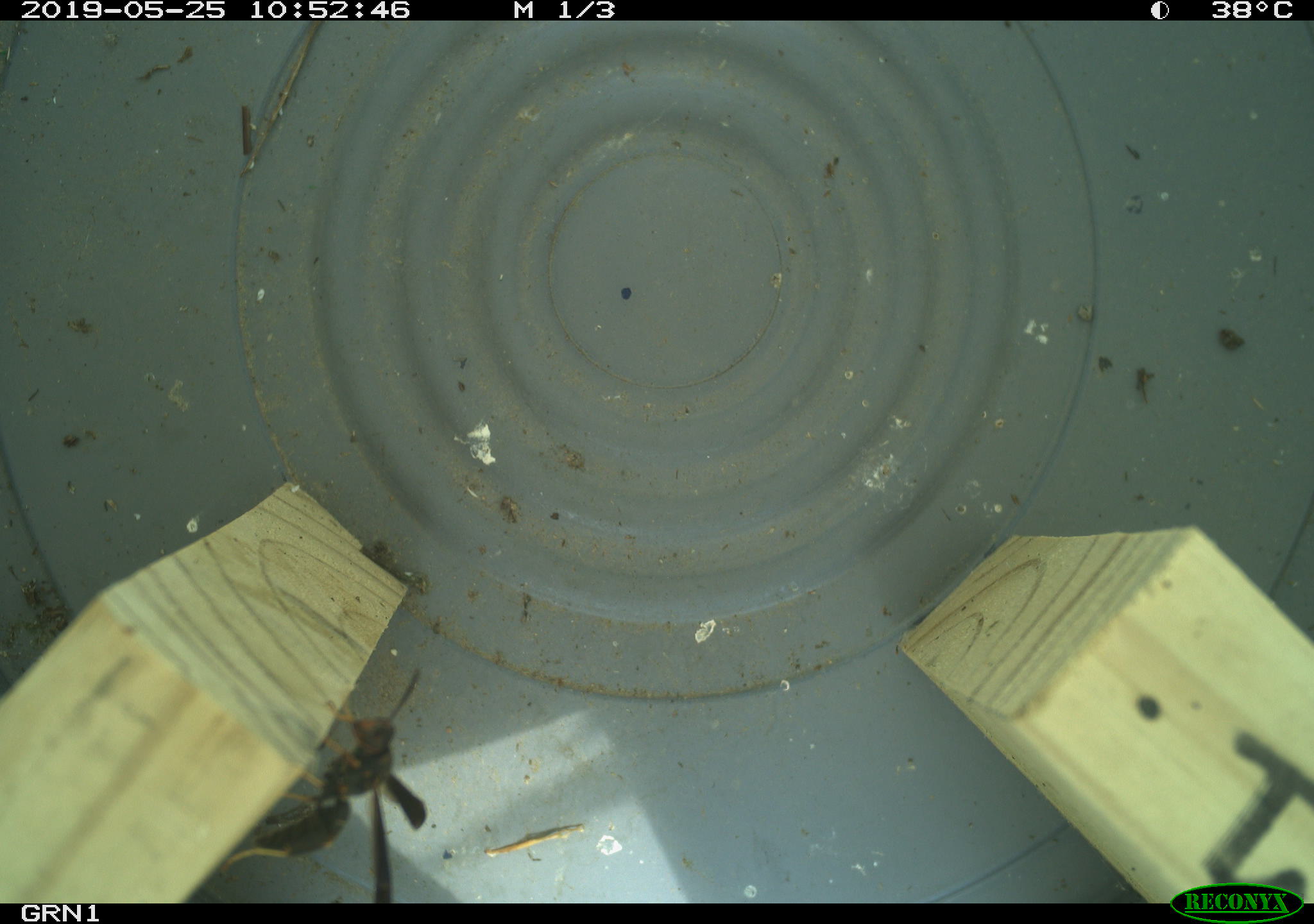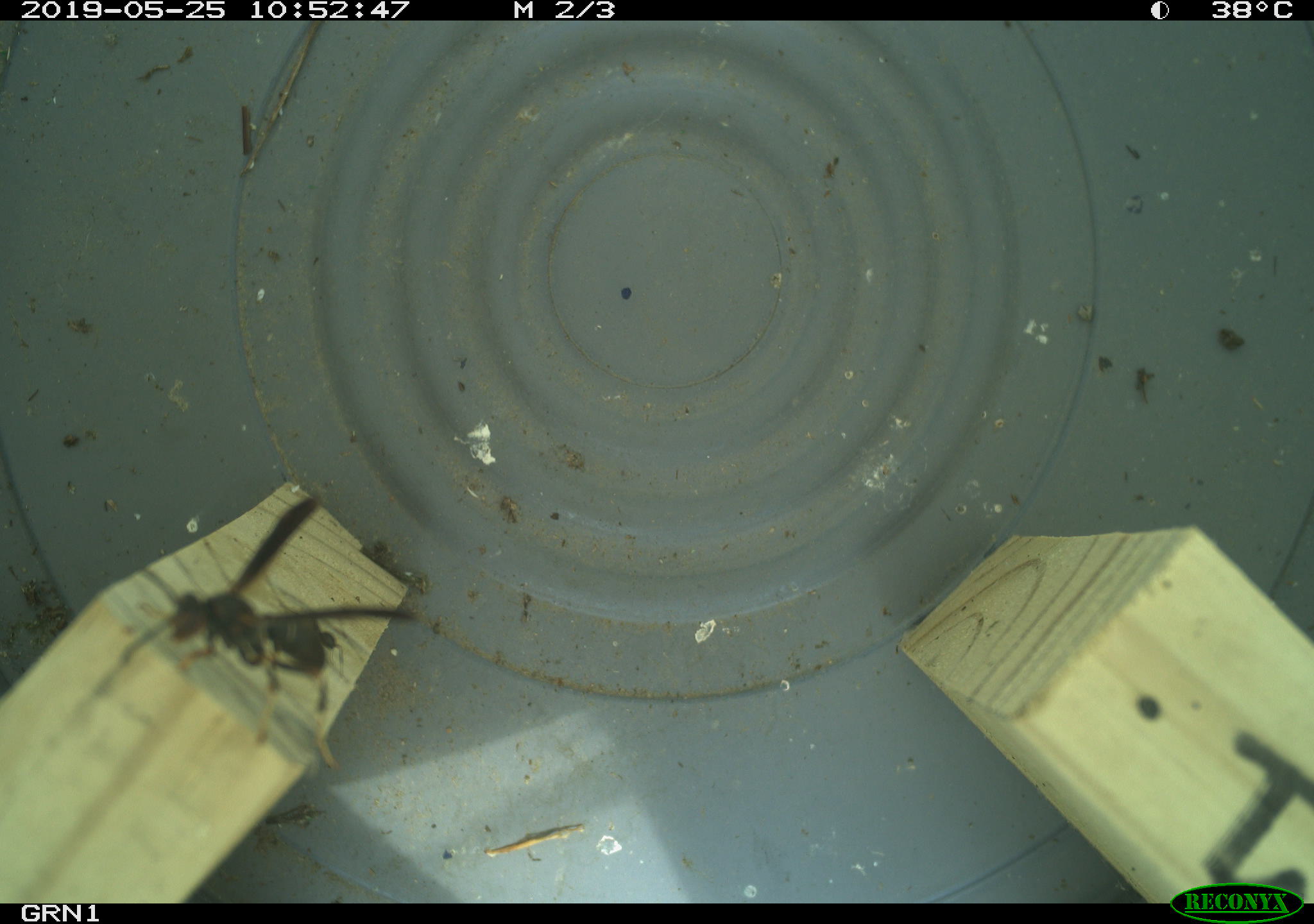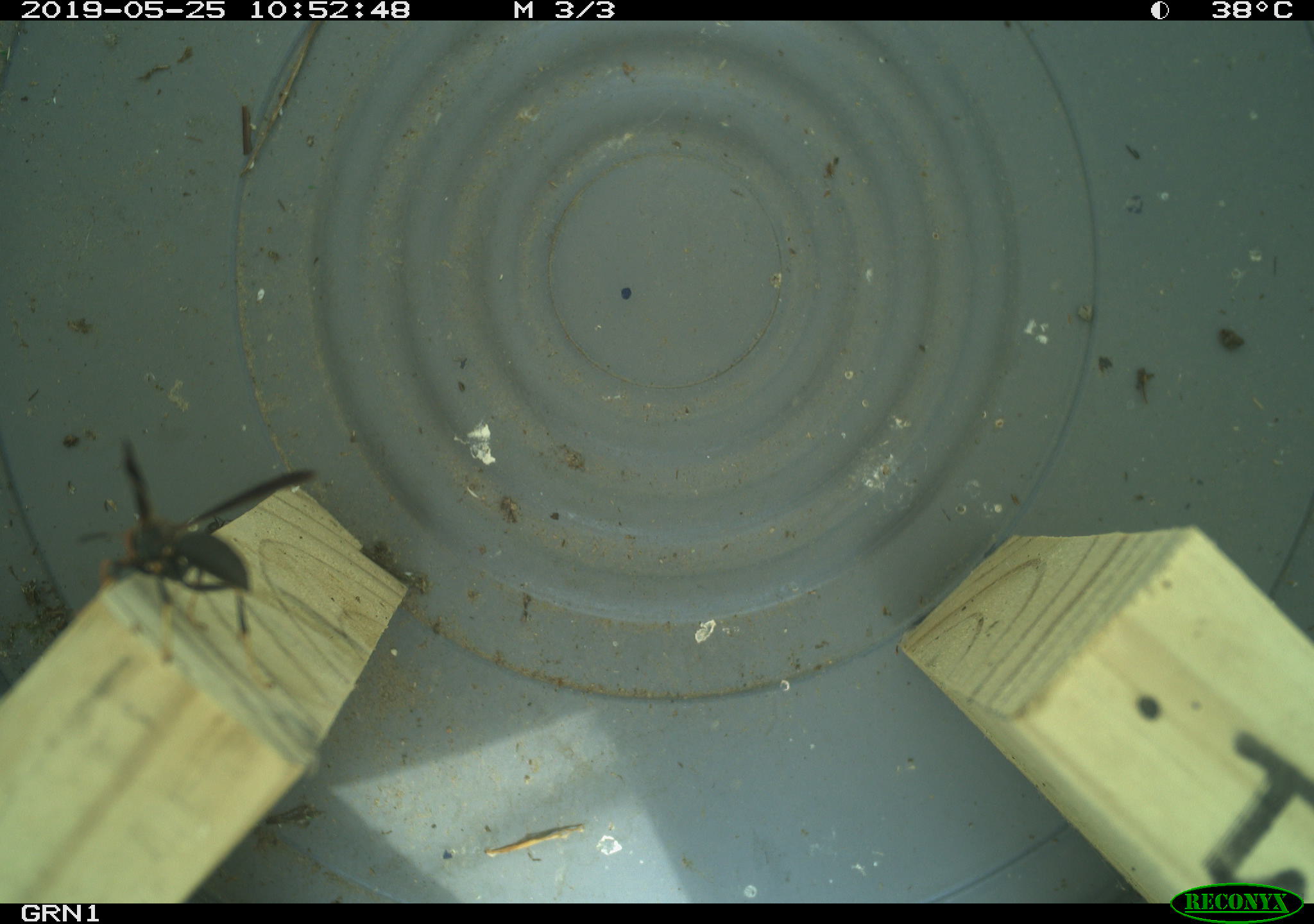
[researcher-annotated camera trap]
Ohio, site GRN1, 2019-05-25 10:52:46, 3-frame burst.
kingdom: Animalia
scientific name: Animalia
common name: animal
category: invertebrate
Invertebrate (animal) (Animalia).